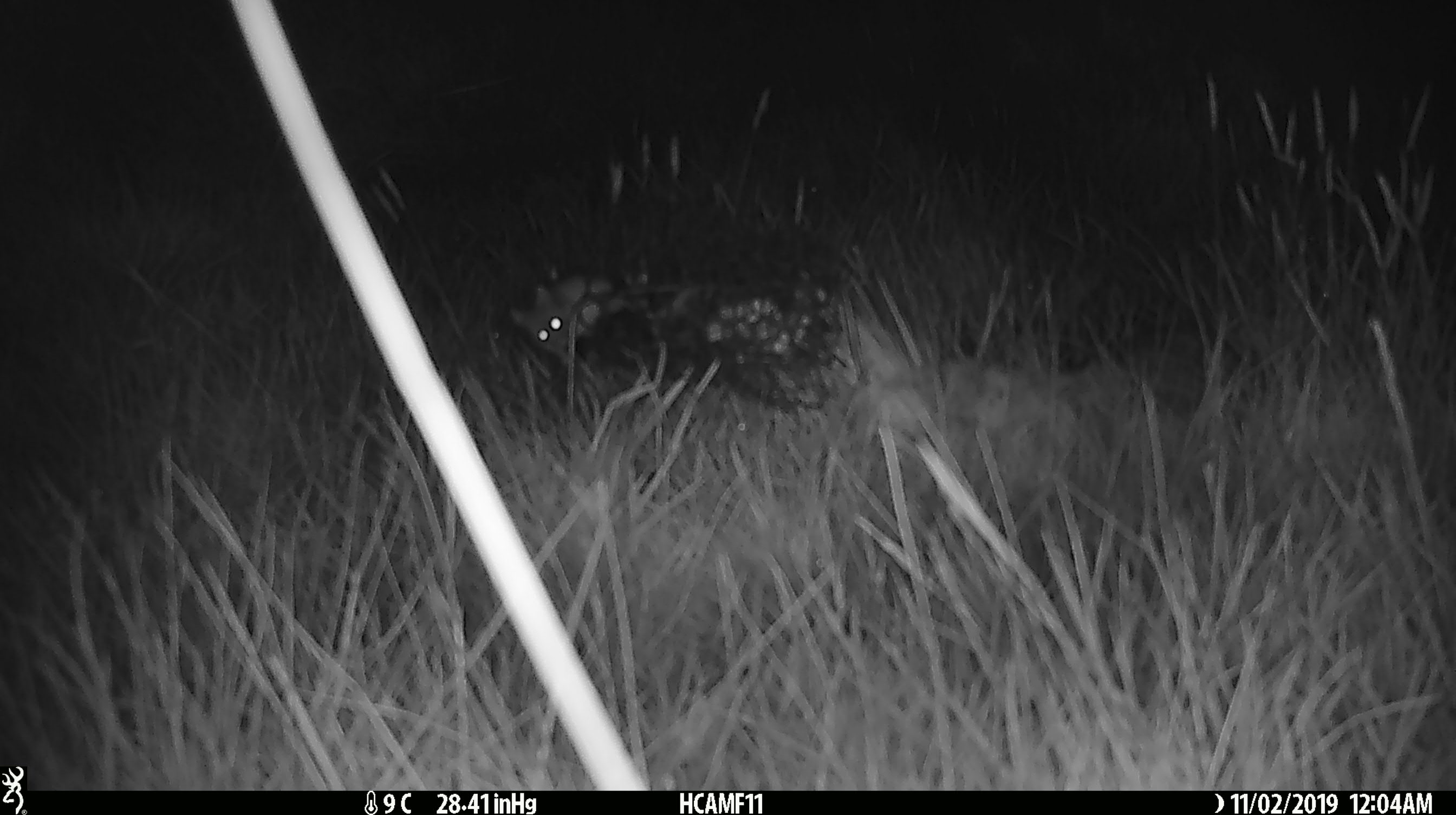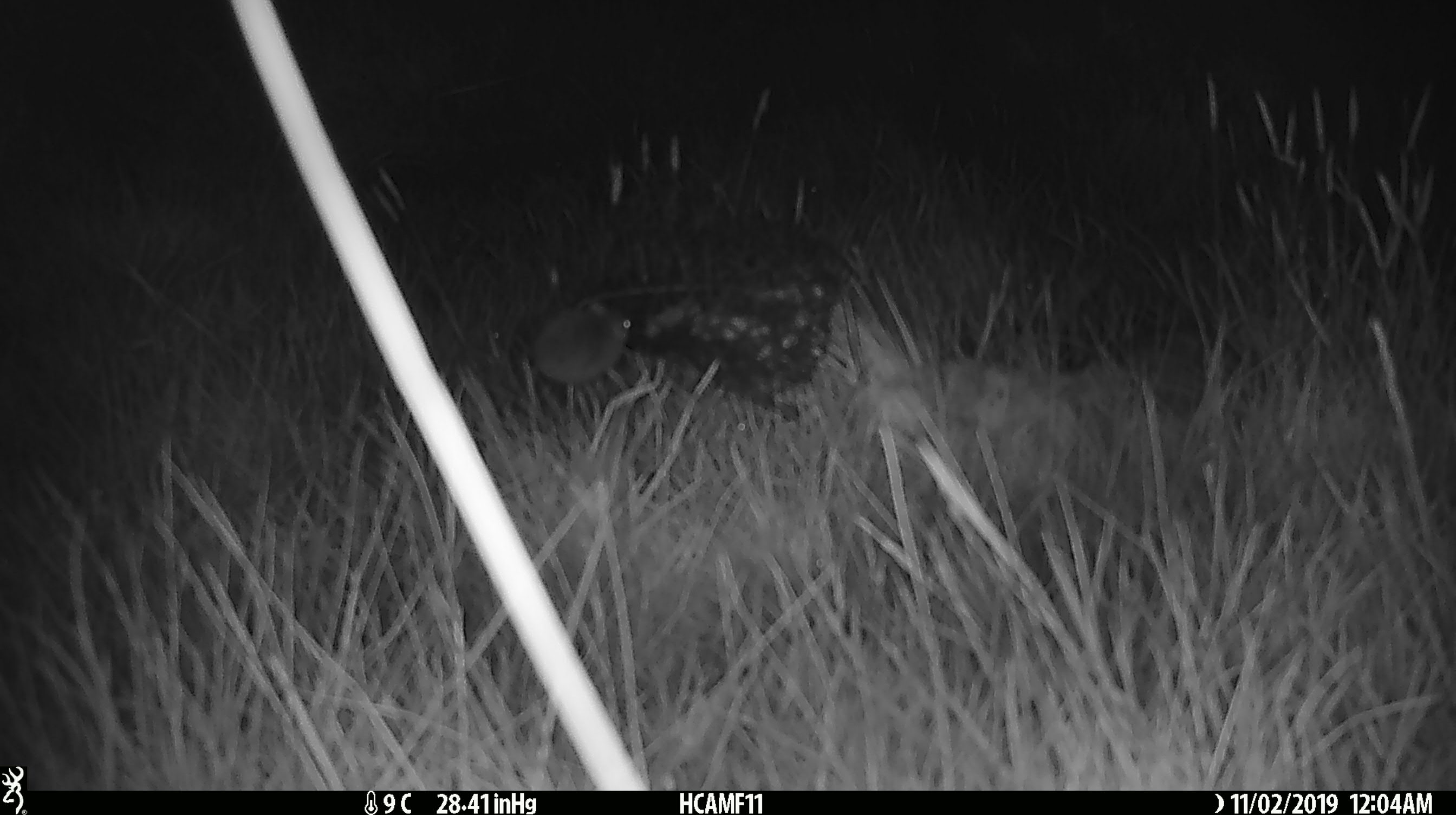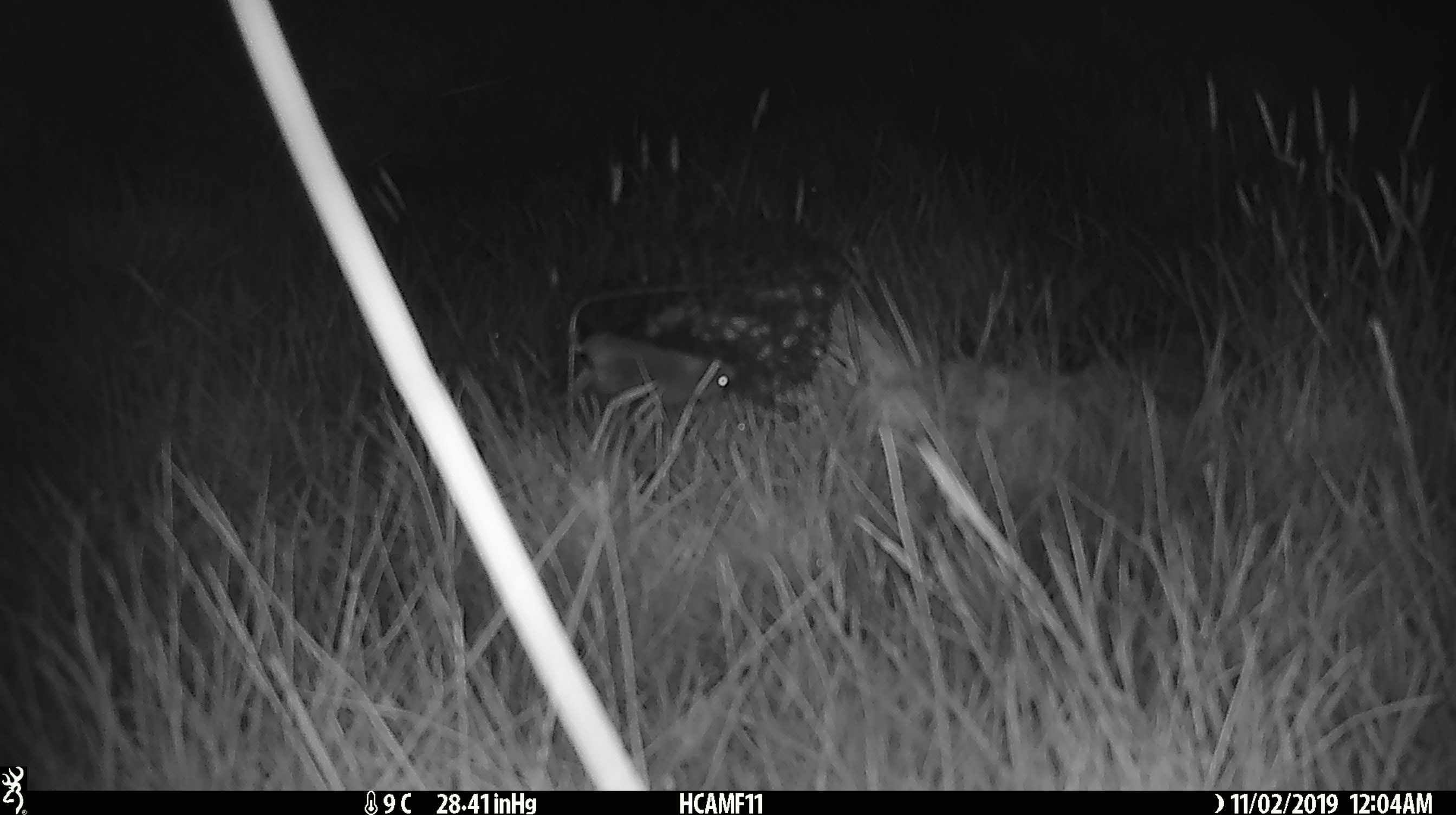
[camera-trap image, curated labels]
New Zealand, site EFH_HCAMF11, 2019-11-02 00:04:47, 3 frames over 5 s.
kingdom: Animalia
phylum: Chordata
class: Mammalia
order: Rodentia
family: Muridae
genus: Mus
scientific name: Mus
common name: mouse